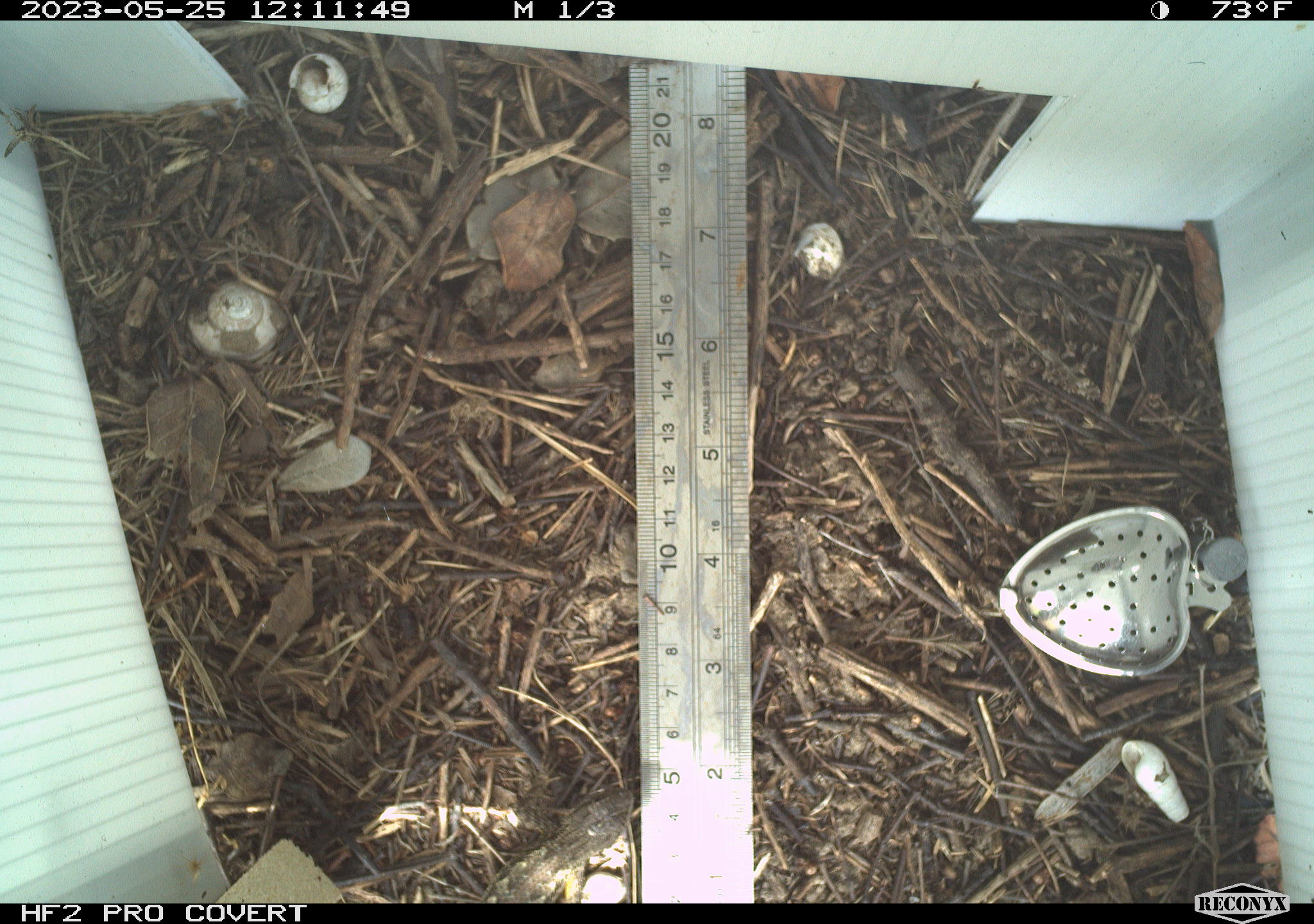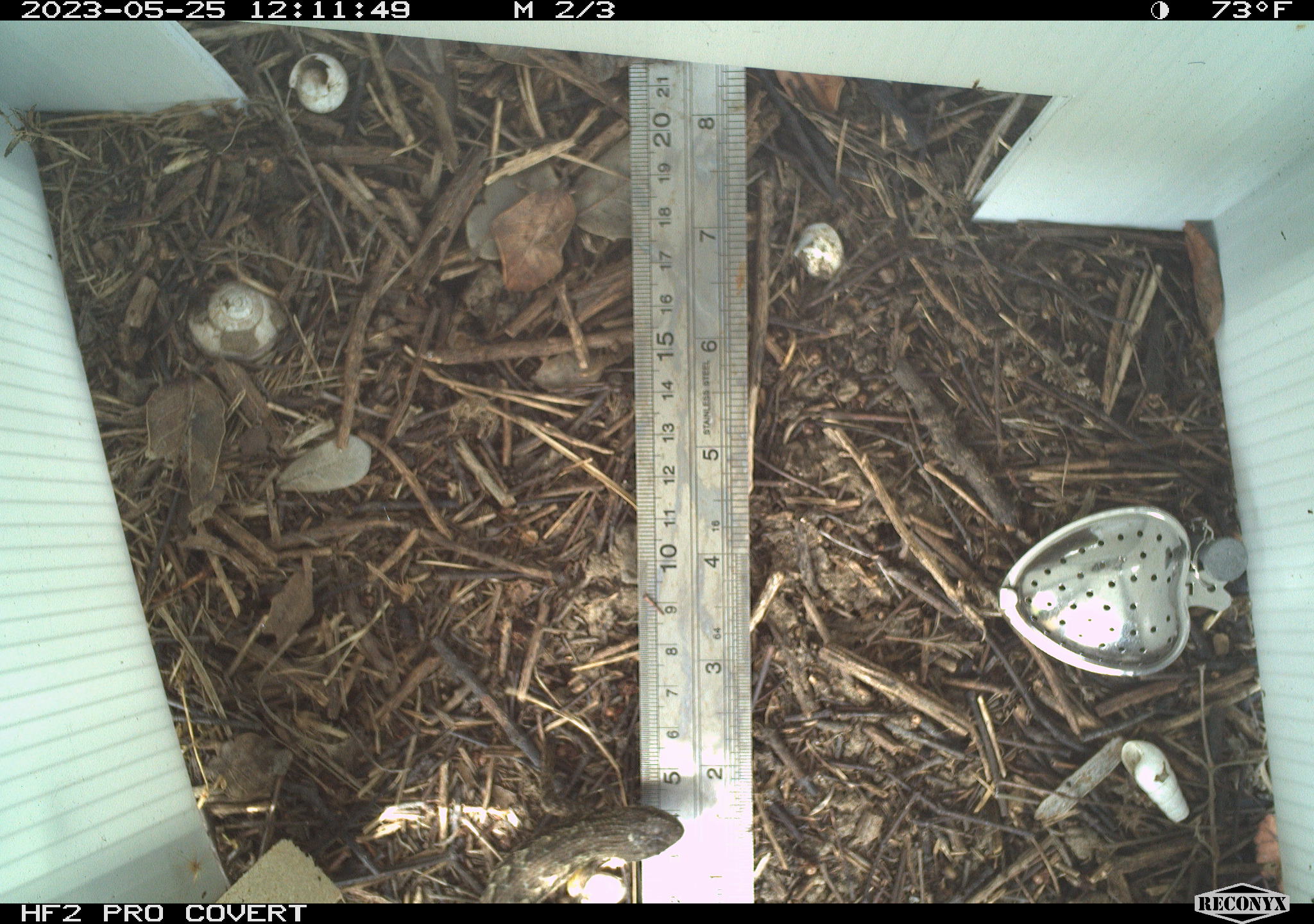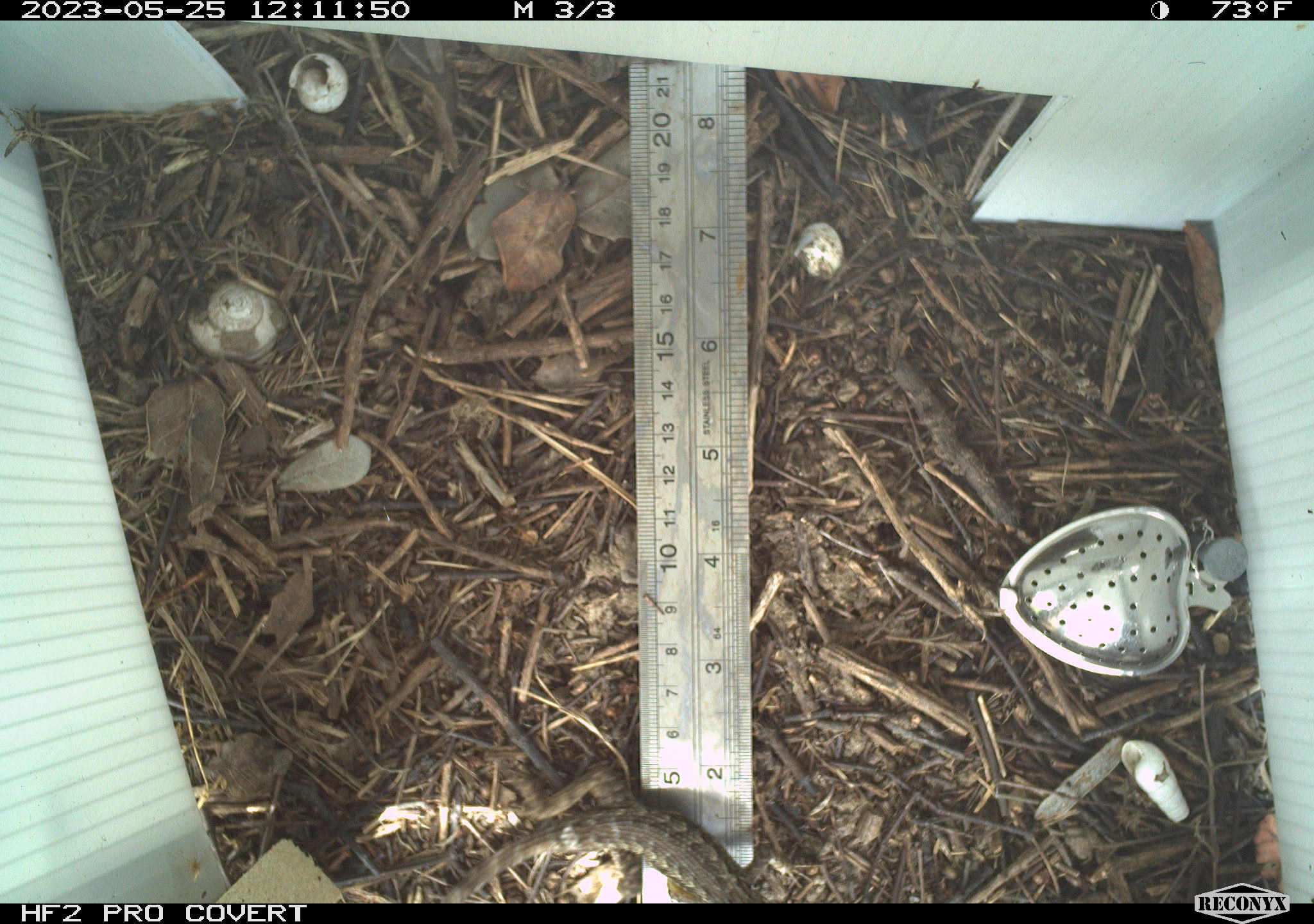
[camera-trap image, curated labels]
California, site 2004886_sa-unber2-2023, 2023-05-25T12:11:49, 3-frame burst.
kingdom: Animalia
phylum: Chordata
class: Reptilia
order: Squamata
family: Phrynosomatidae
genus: Sceloporus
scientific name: Sceloporus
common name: spiny lizards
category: sceloporus species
Sceloporus species (spiny lizards) (Sceloporus).